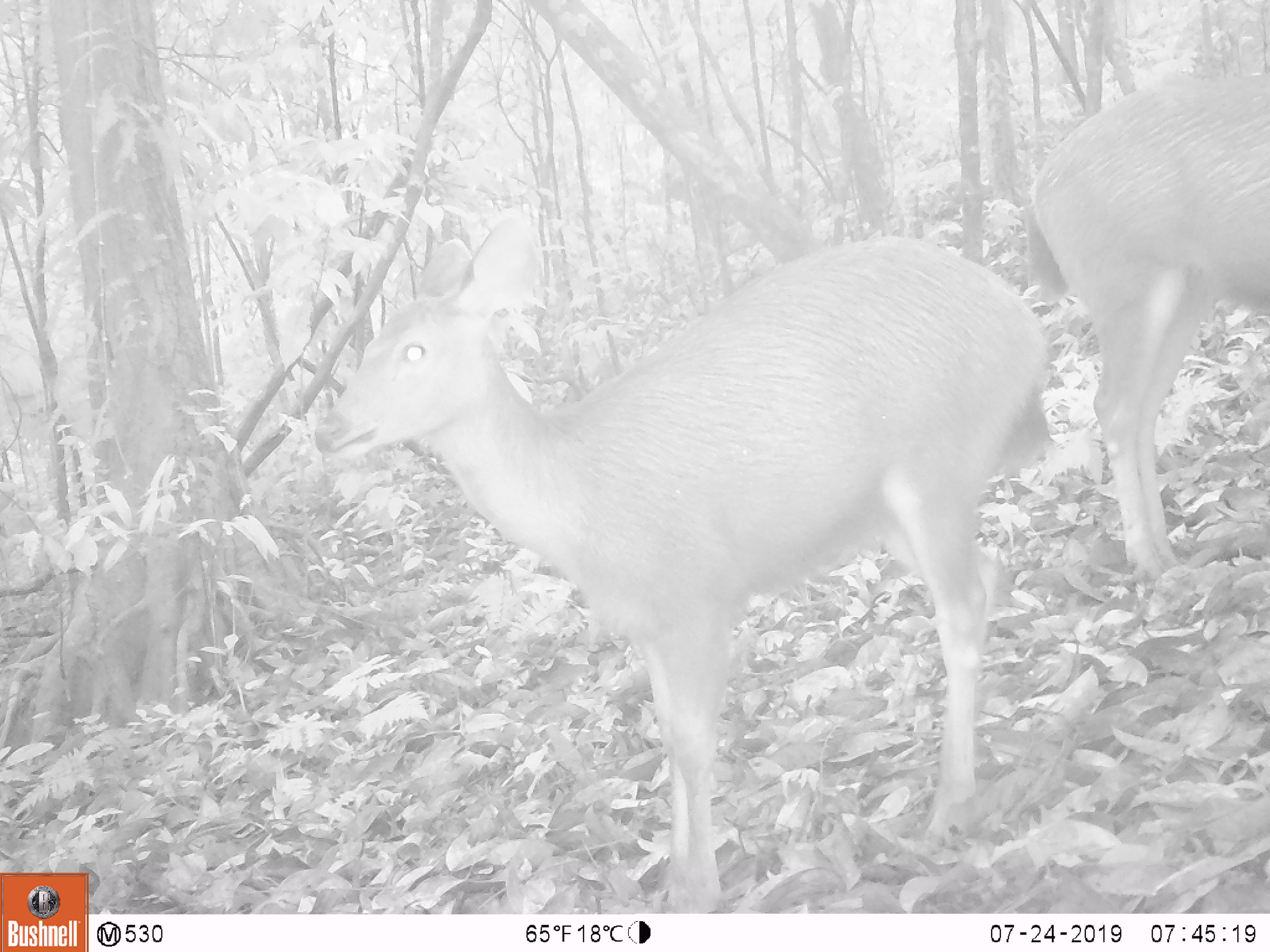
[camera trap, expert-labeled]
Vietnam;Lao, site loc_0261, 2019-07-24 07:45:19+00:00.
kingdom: Animalia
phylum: Chordata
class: Mammalia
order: Artiodactyla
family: Cervidae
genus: Rusa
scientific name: Rusa unicolor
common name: sambar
Sambar (Rusa unicolor). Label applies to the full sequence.